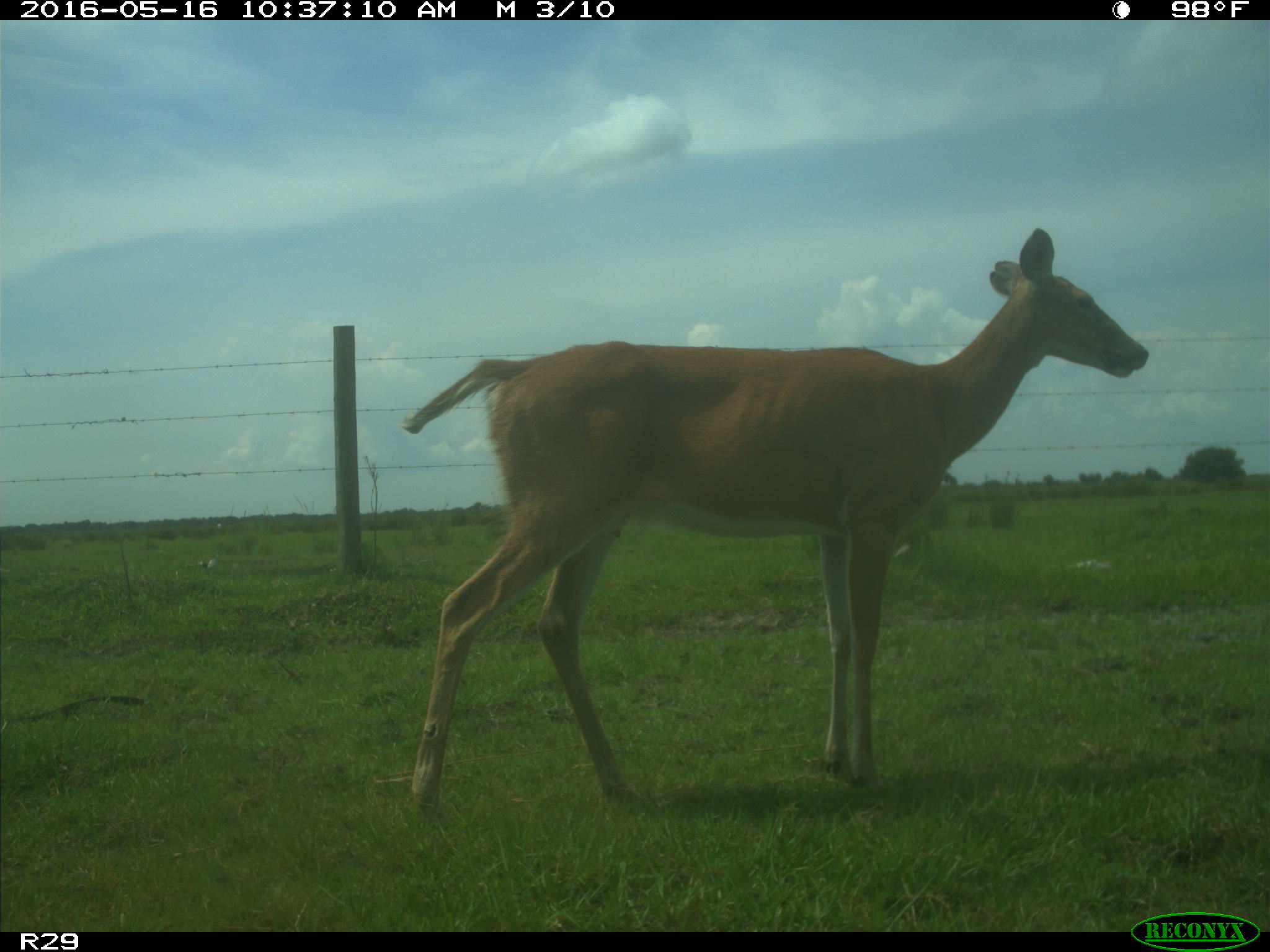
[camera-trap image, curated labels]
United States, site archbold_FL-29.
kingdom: Animalia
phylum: Chordata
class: Mammalia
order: Artiodactyla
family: Cervidae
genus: Odocoileus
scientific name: Odocoileus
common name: deer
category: unidentified deer